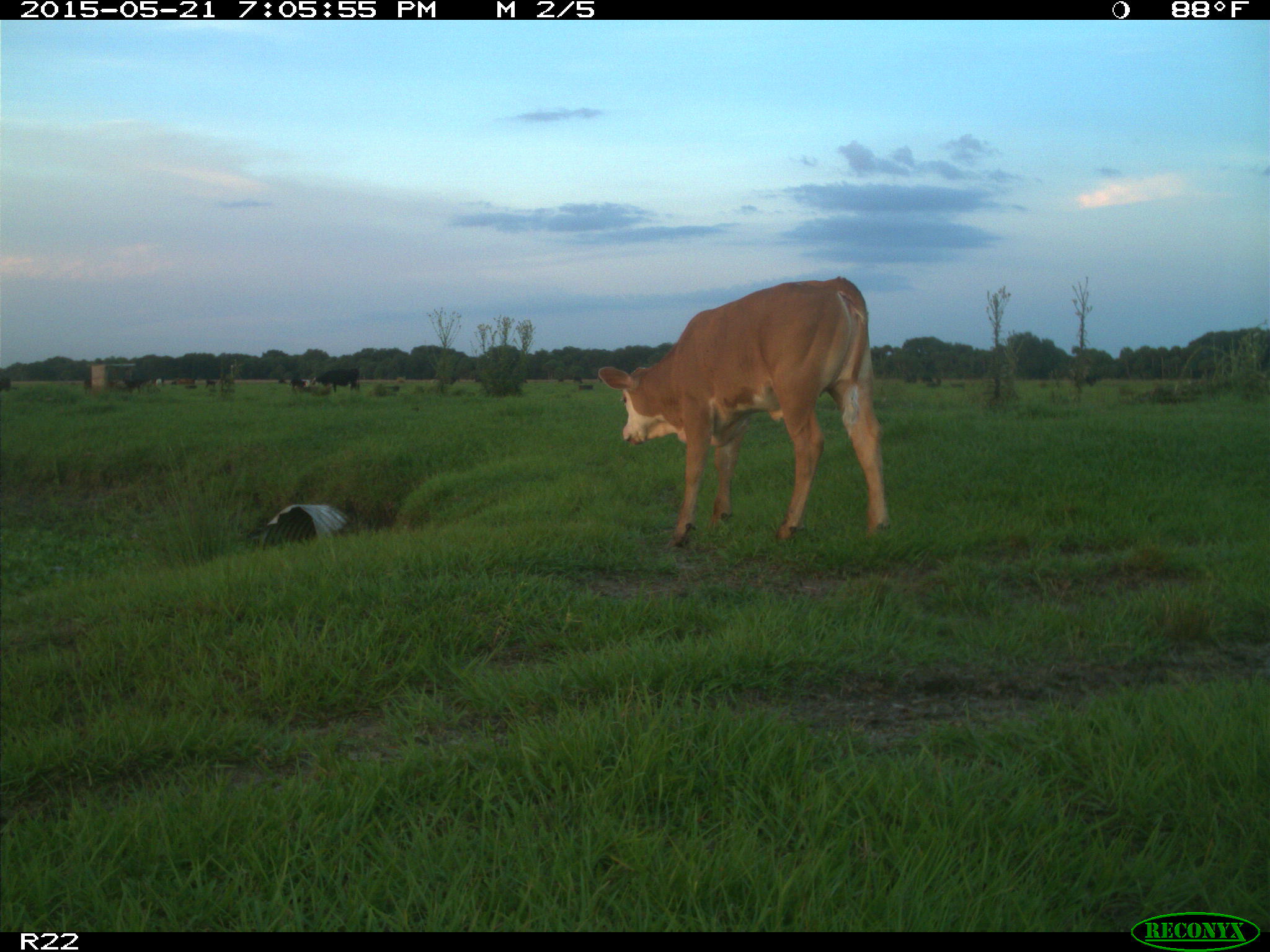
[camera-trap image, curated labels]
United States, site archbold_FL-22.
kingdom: Animalia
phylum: Chordata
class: Mammalia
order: Artiodactyla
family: Bovidae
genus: Bos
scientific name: Bos taurus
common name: domestic cow